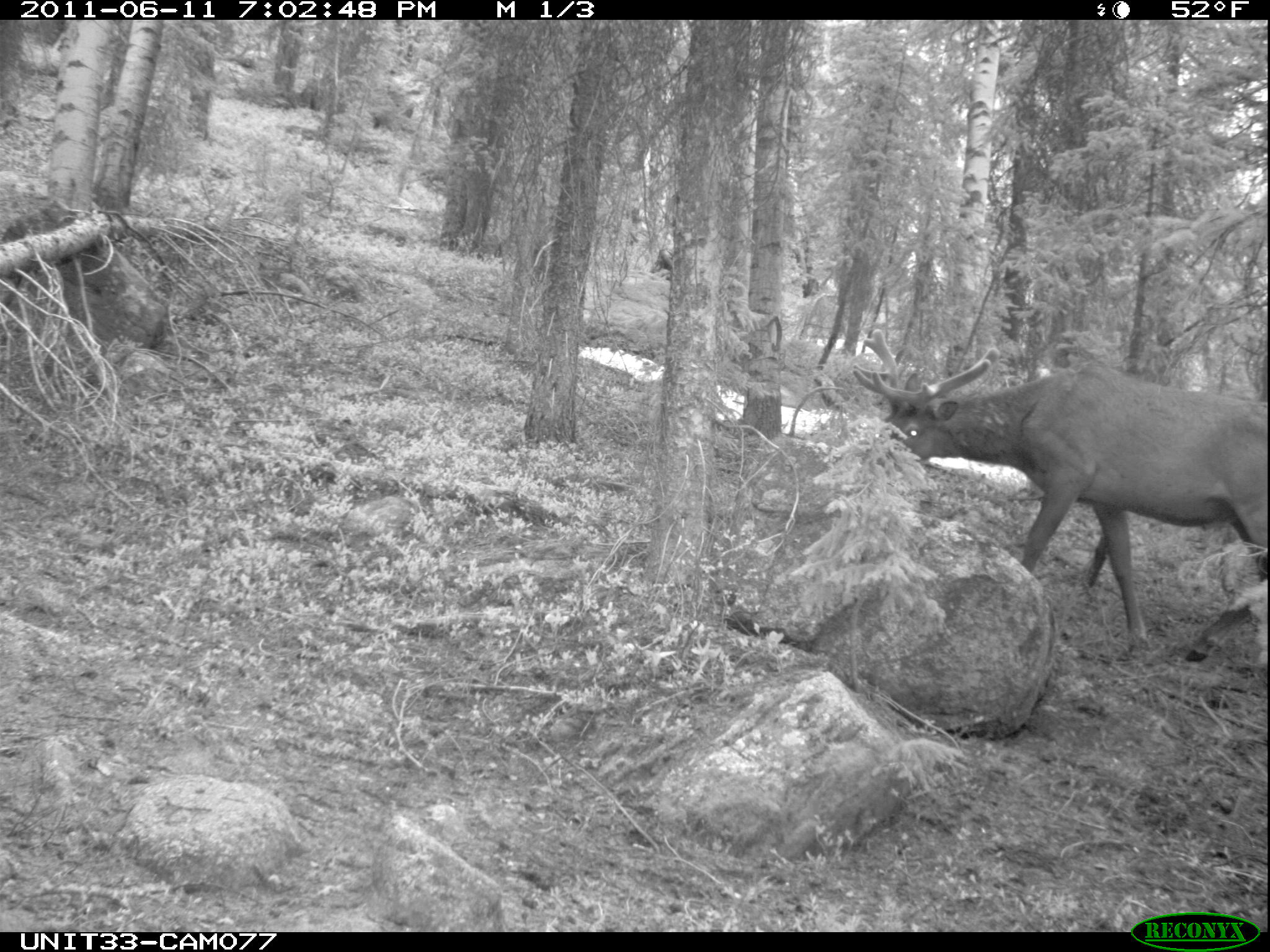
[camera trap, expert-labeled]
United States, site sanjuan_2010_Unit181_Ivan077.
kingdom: Animalia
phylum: Chordata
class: Mammalia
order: Artiodactyla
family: Cervidae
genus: Cervus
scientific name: Cervus elaphus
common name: red deer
Cervus elaphus (red deer).